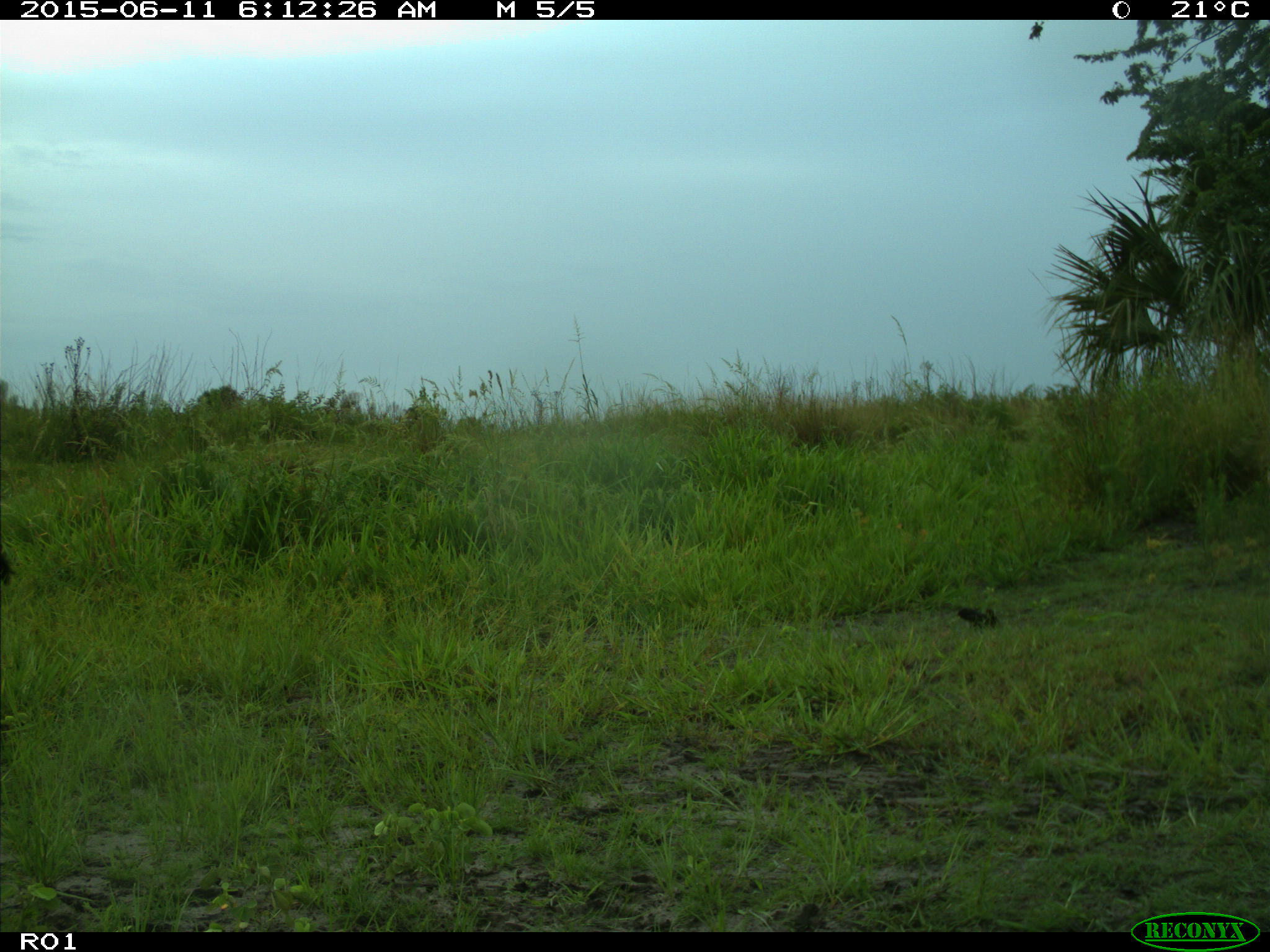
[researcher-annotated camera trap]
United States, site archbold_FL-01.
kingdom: Animalia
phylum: Chordata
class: Mammalia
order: Artiodactyla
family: Bovidae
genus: Bos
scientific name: Bos taurus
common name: domestic cow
Bos taurus (domestic cow).